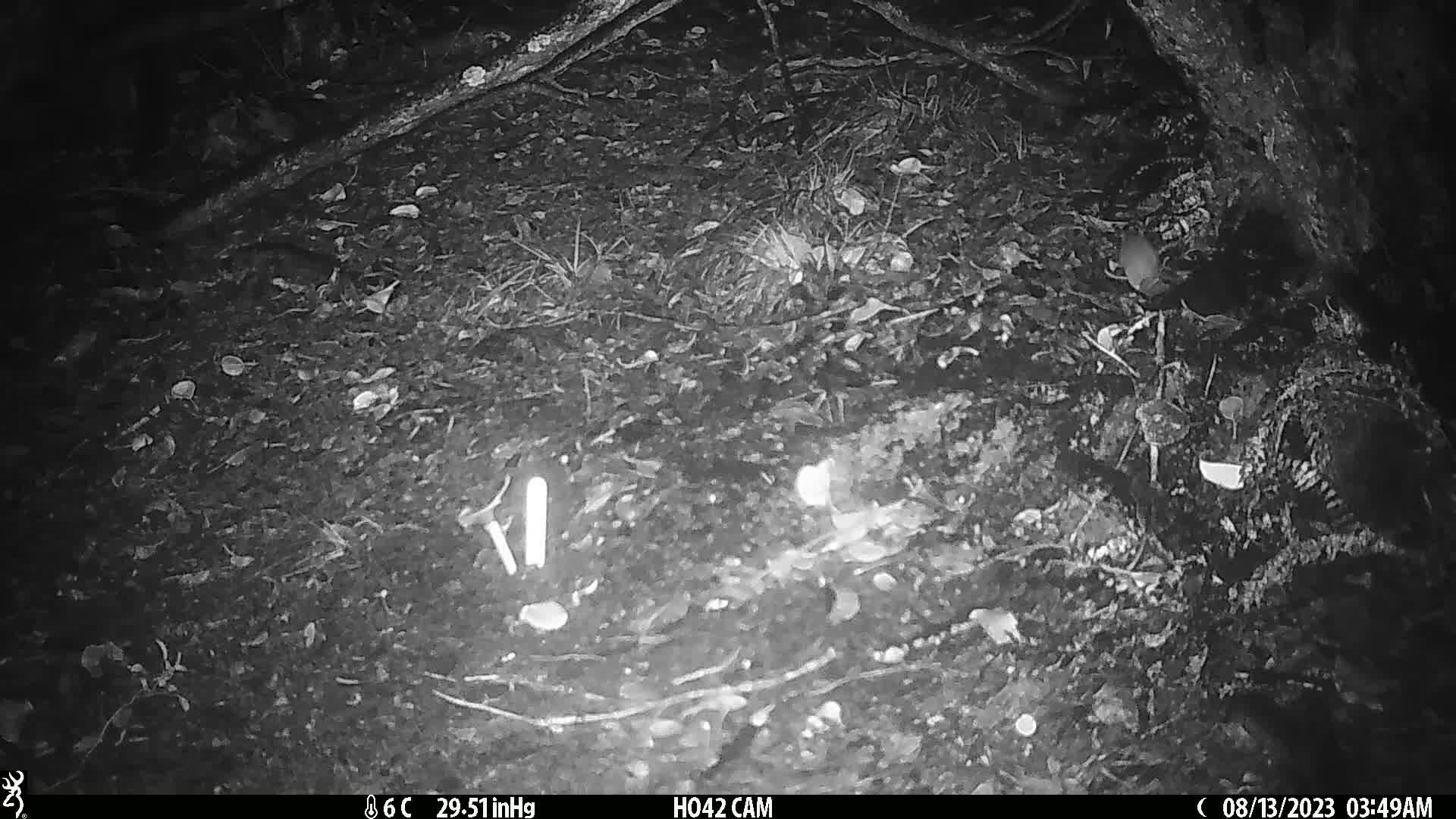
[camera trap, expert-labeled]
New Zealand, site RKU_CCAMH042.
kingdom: Animalia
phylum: Chordata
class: Mammalia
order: Rodentia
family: Muridae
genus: Rattus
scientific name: Rattus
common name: rat